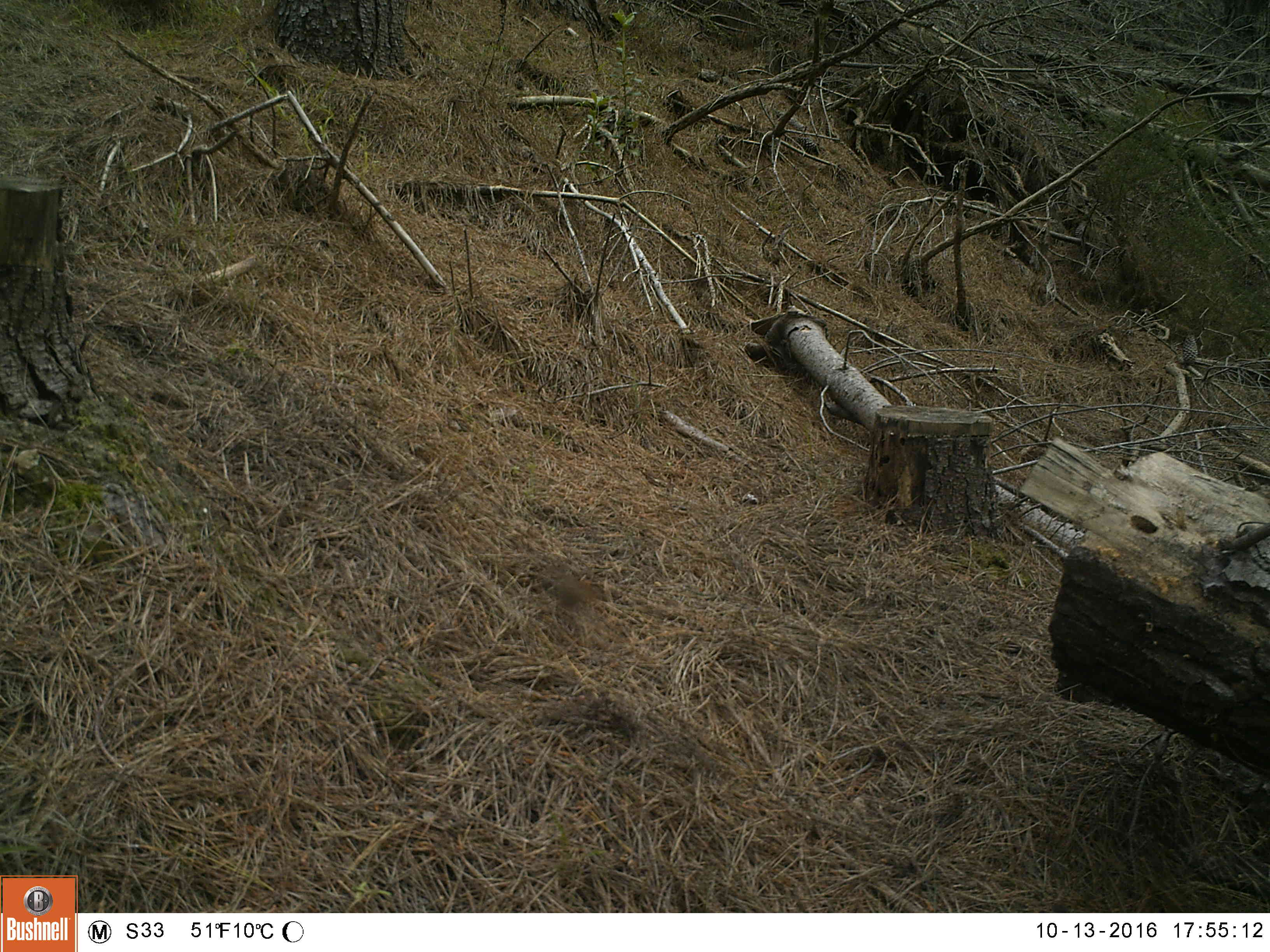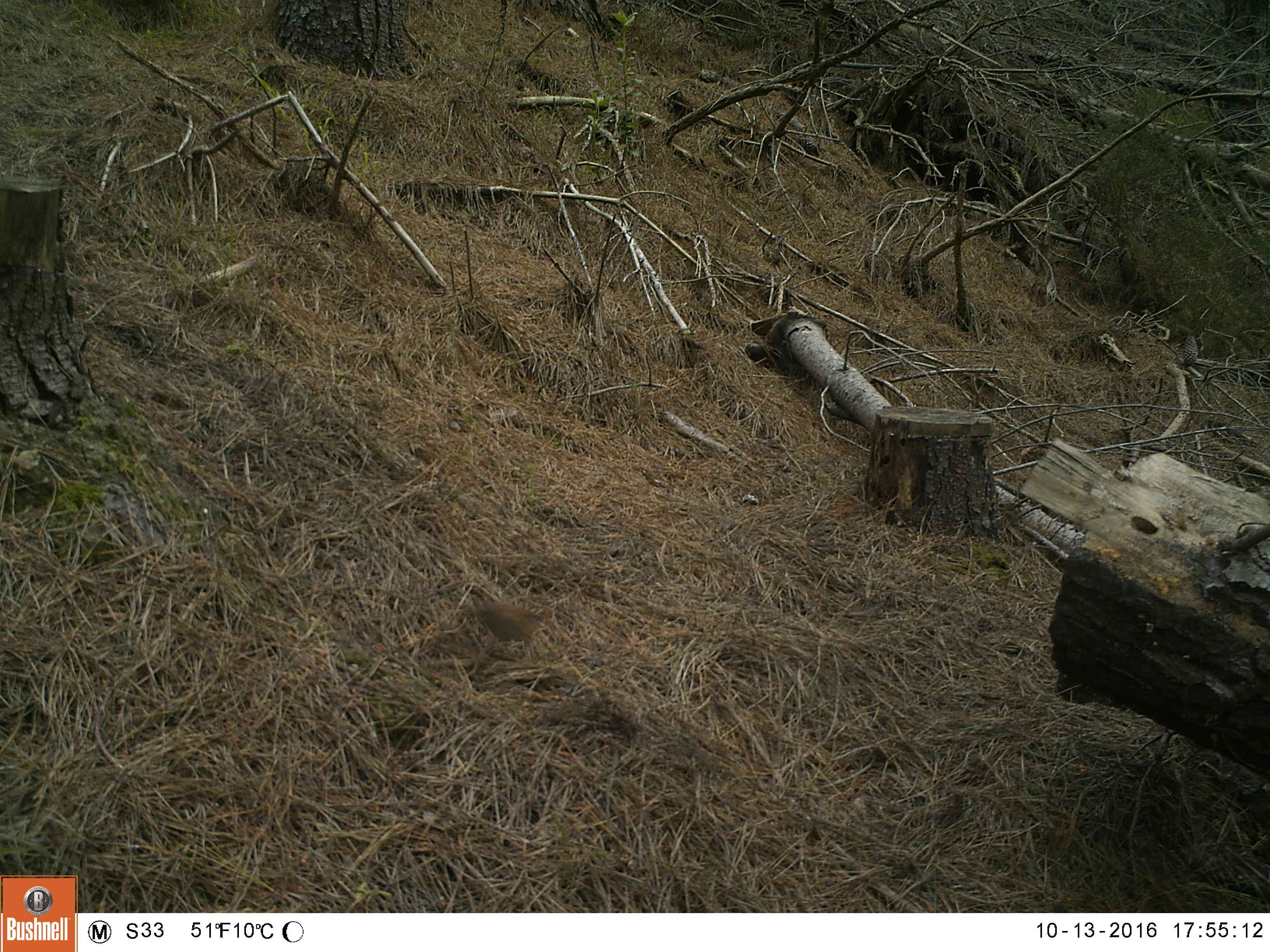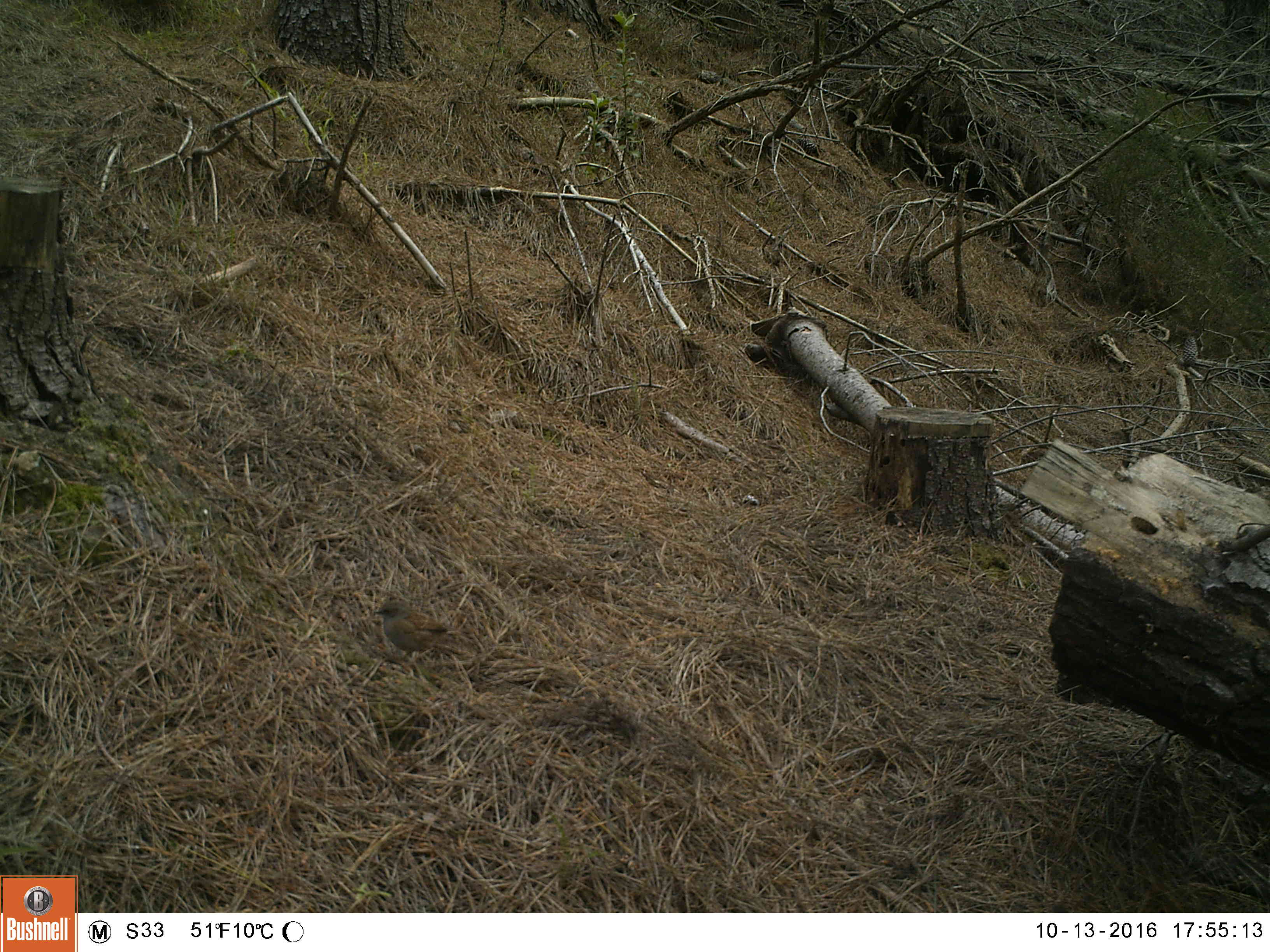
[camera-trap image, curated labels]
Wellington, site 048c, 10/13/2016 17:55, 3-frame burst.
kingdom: Animalia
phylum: Chordata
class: Aves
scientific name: Aves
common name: bird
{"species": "bird (Aves)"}